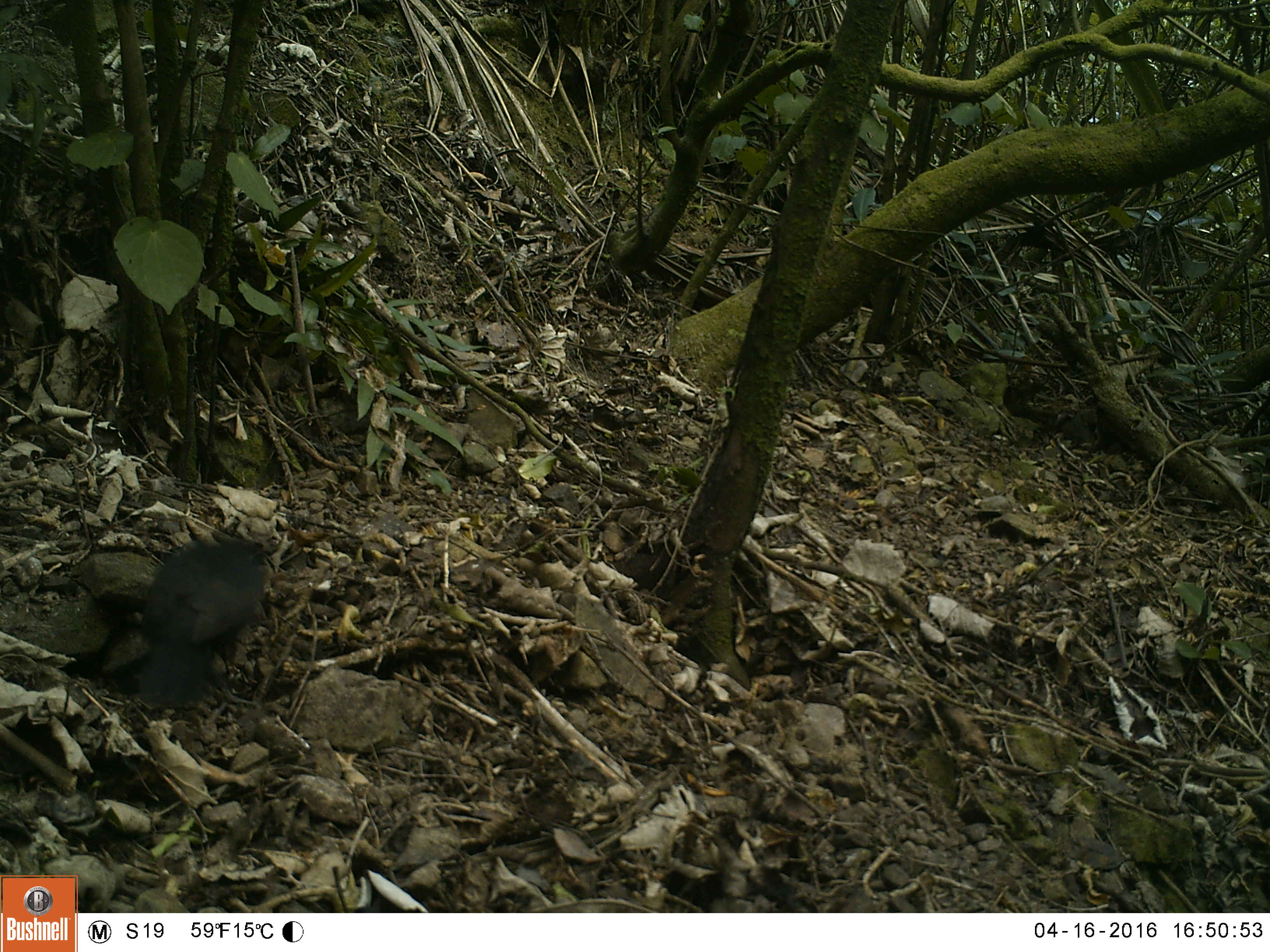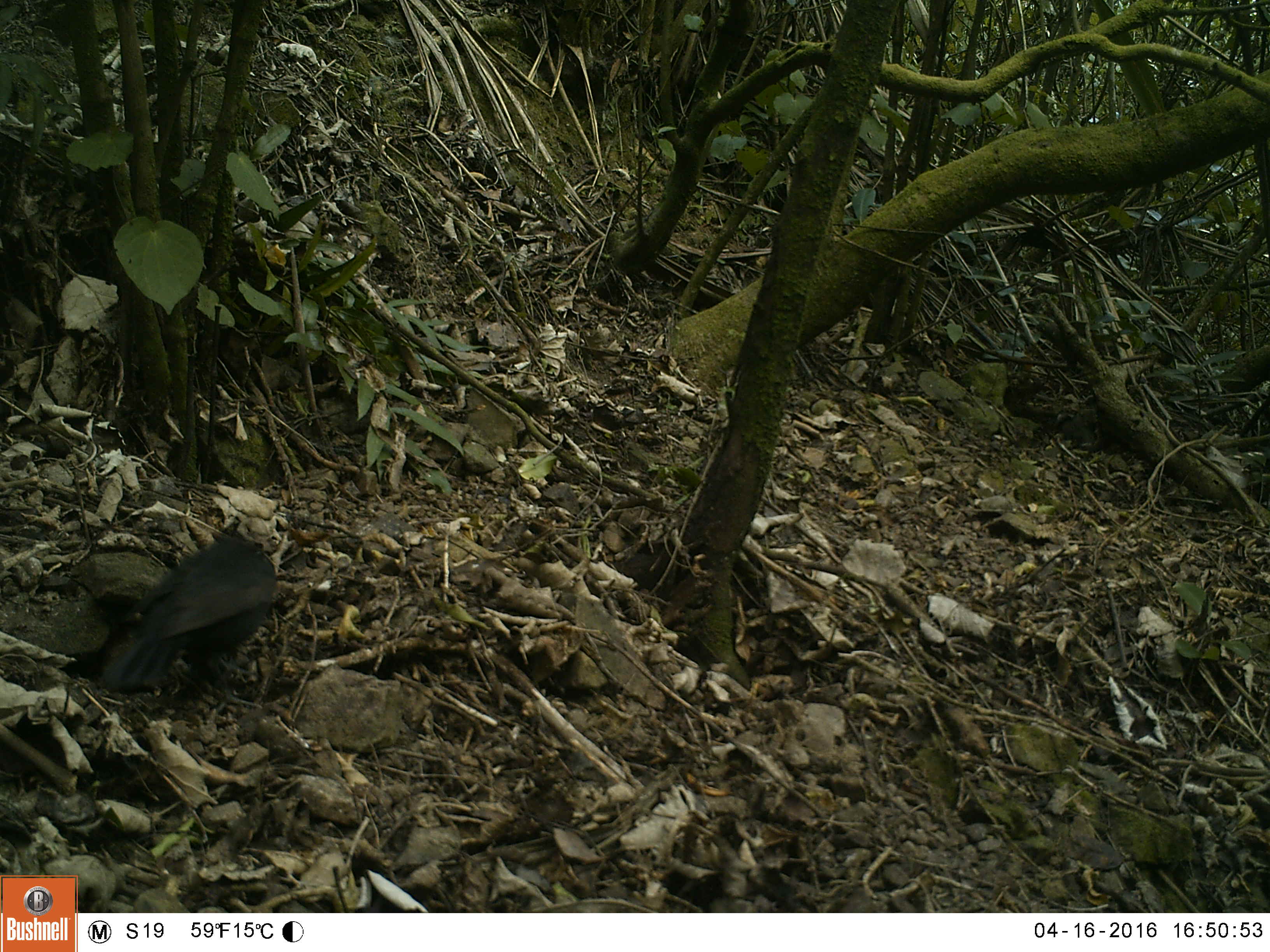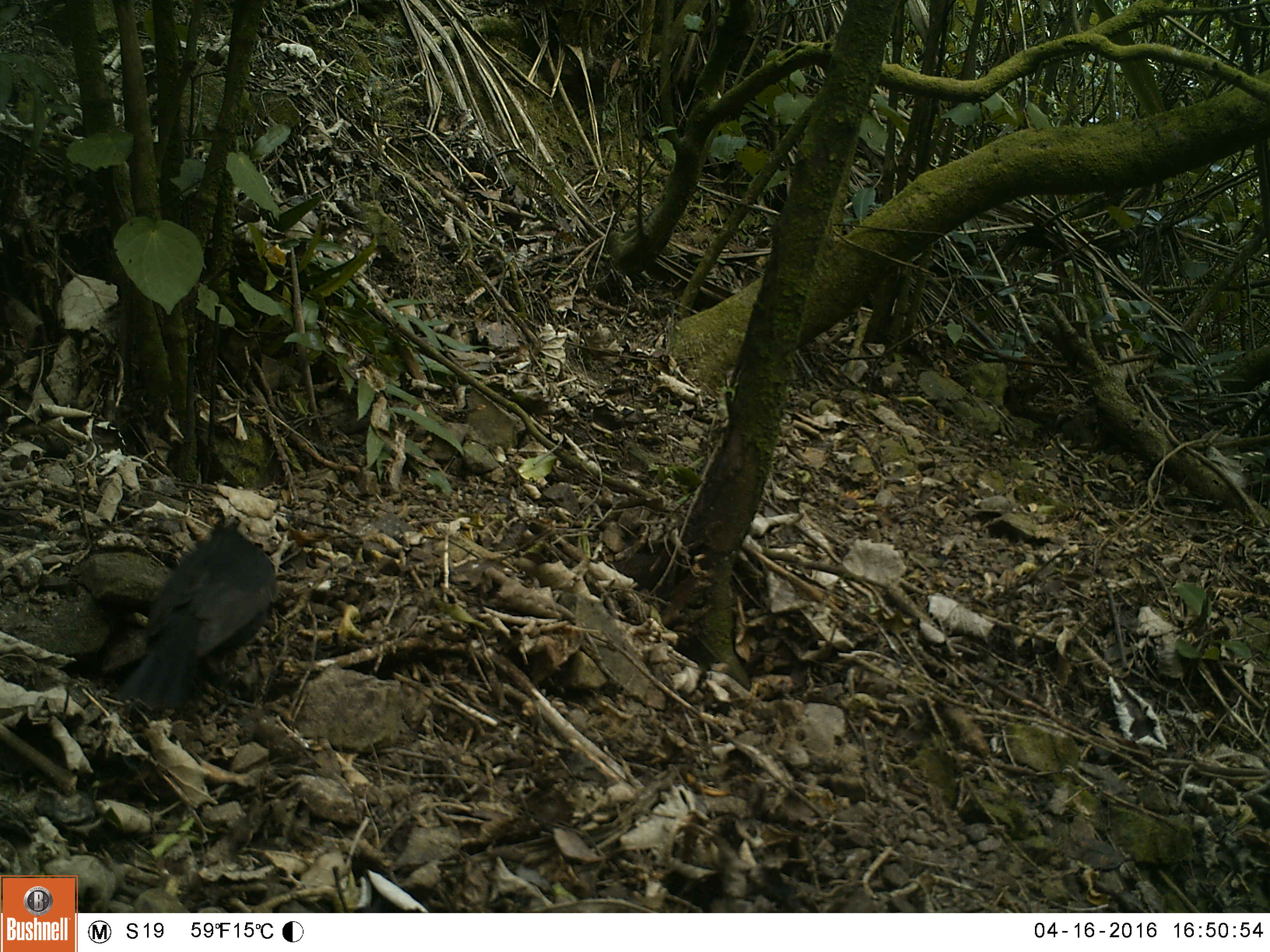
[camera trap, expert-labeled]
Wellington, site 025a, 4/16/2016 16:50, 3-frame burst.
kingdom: Animalia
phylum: Chordata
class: Aves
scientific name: Aves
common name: bird